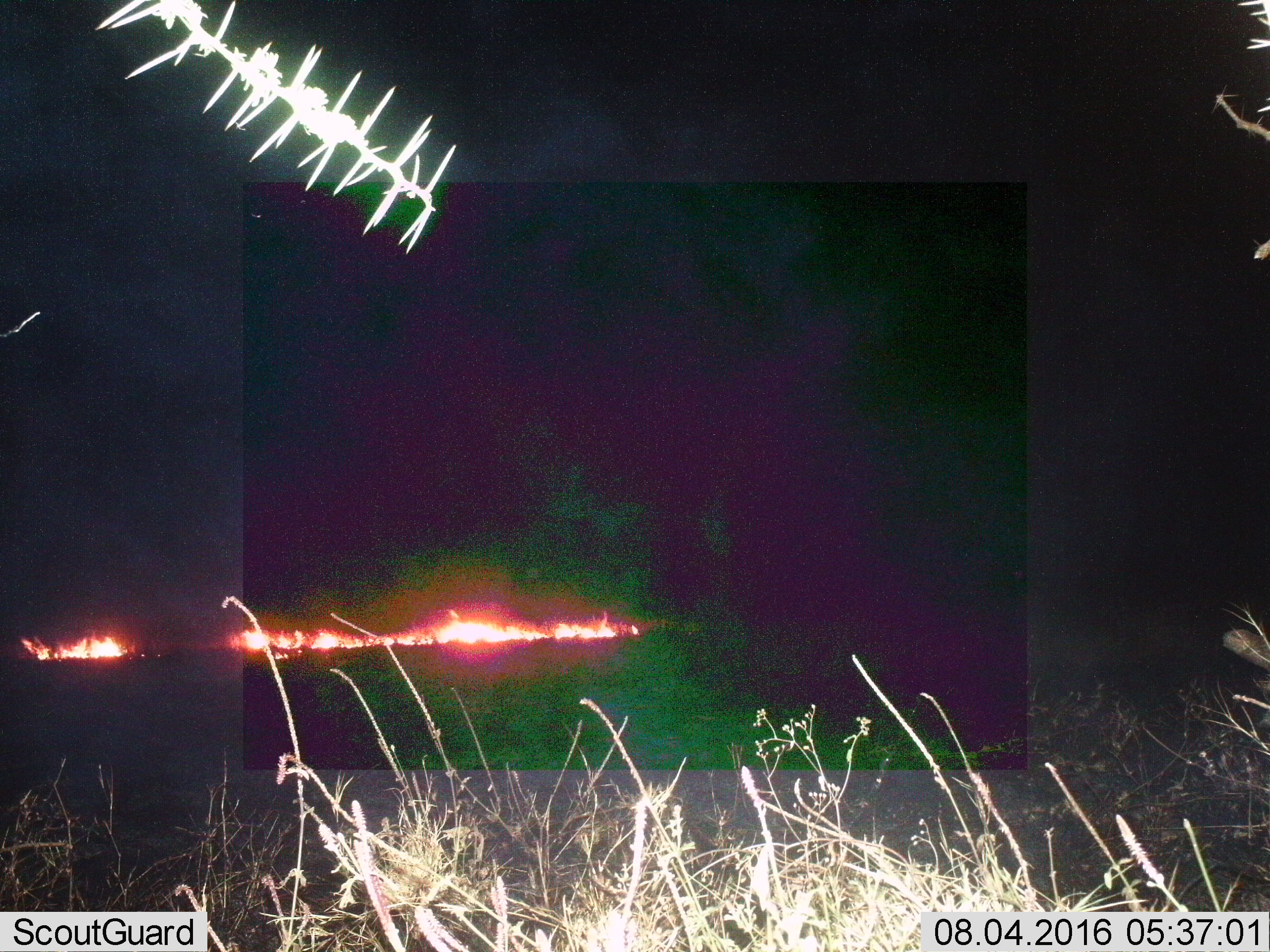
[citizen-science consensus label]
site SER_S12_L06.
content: unidentified animal